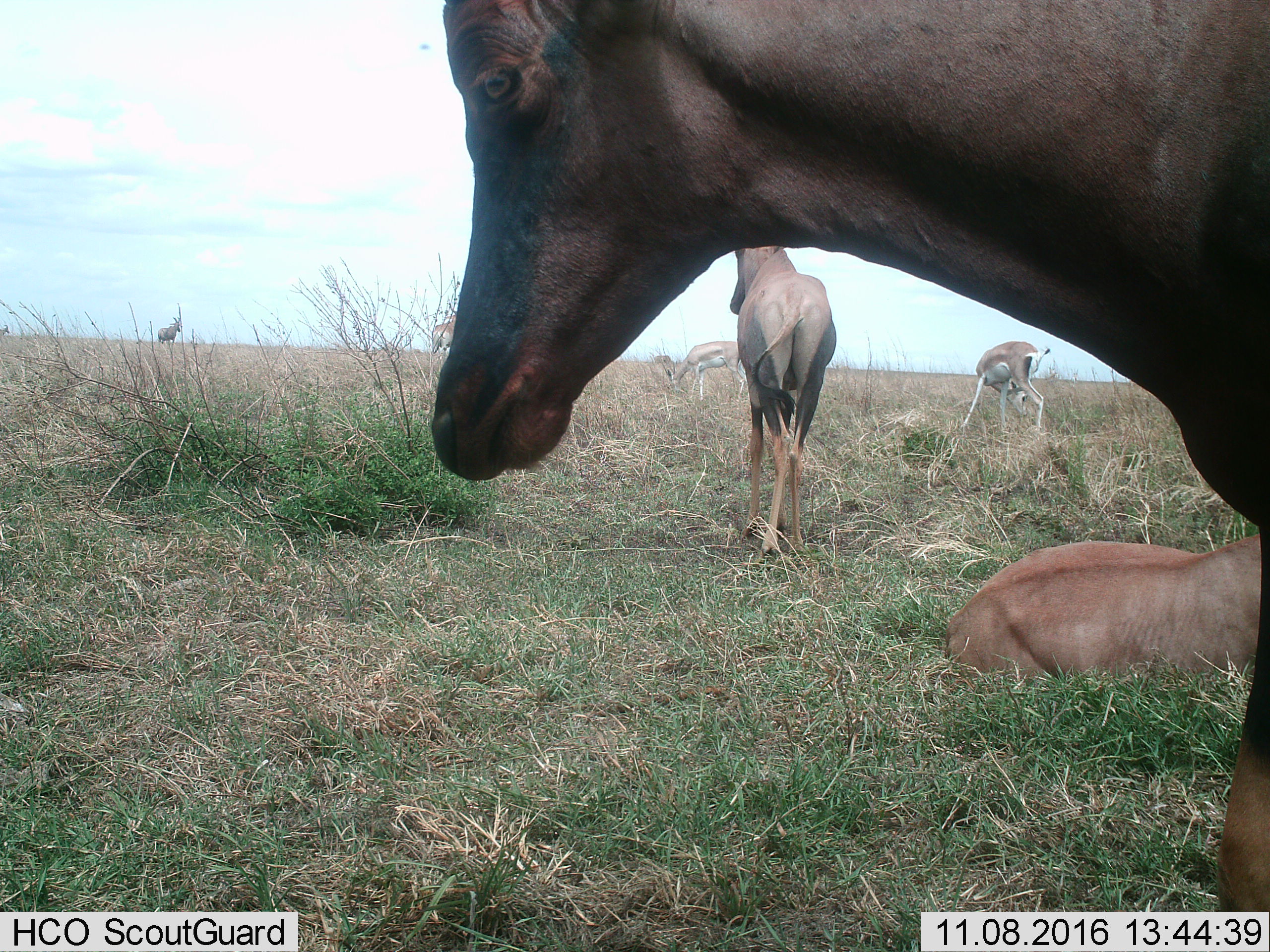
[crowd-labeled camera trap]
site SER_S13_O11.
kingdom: Animalia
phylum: Chordata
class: Mammalia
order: Artiodactyla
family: Bovidae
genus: Nanger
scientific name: Nanger granti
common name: grant's gazelle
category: gazellegrants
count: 3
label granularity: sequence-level